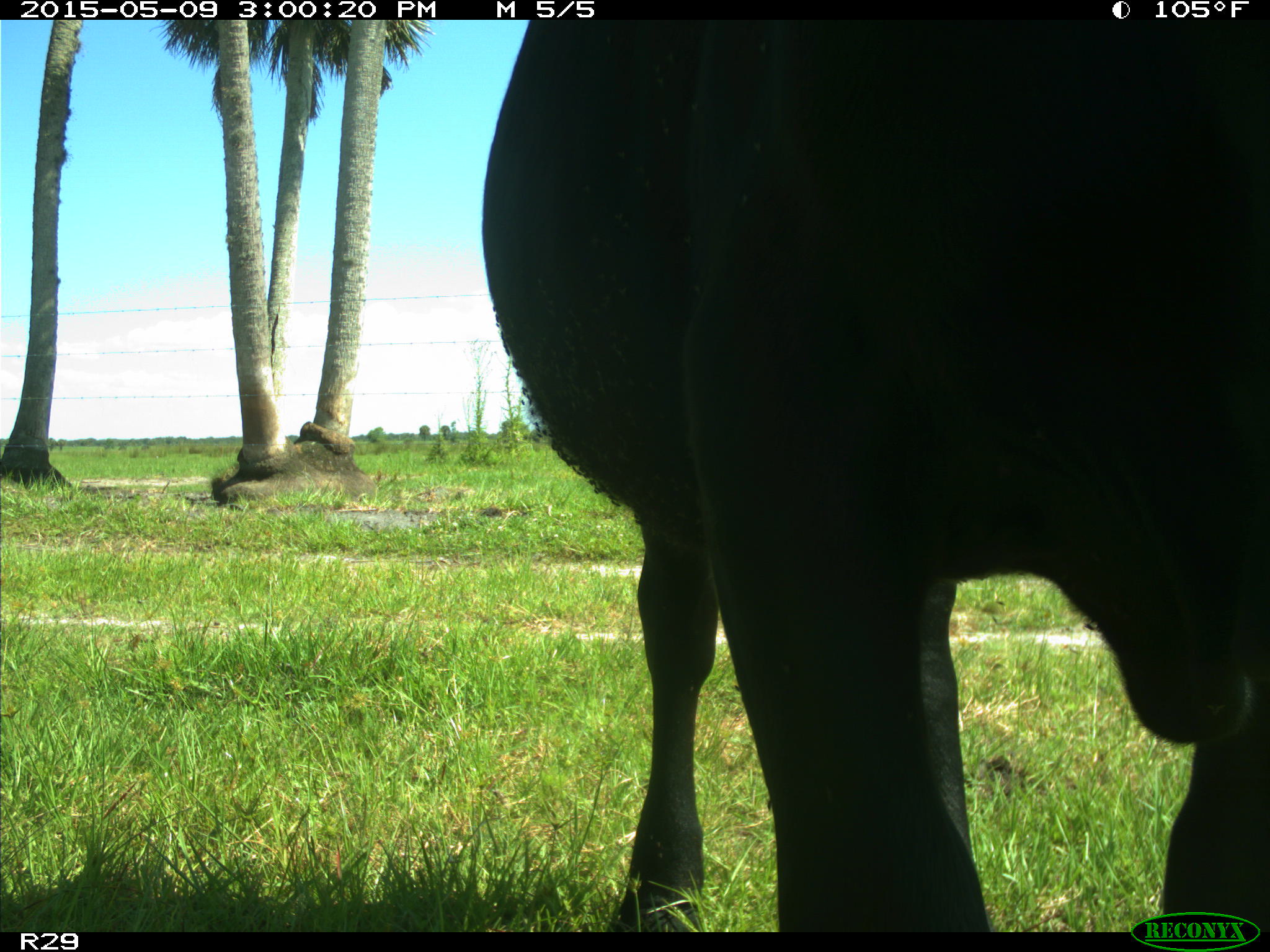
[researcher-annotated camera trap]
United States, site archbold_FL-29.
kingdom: Animalia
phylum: Chordata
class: Mammalia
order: Artiodactyla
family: Bovidae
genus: Bos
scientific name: Bos taurus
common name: domestic cow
Bos taurus (domestic cow).